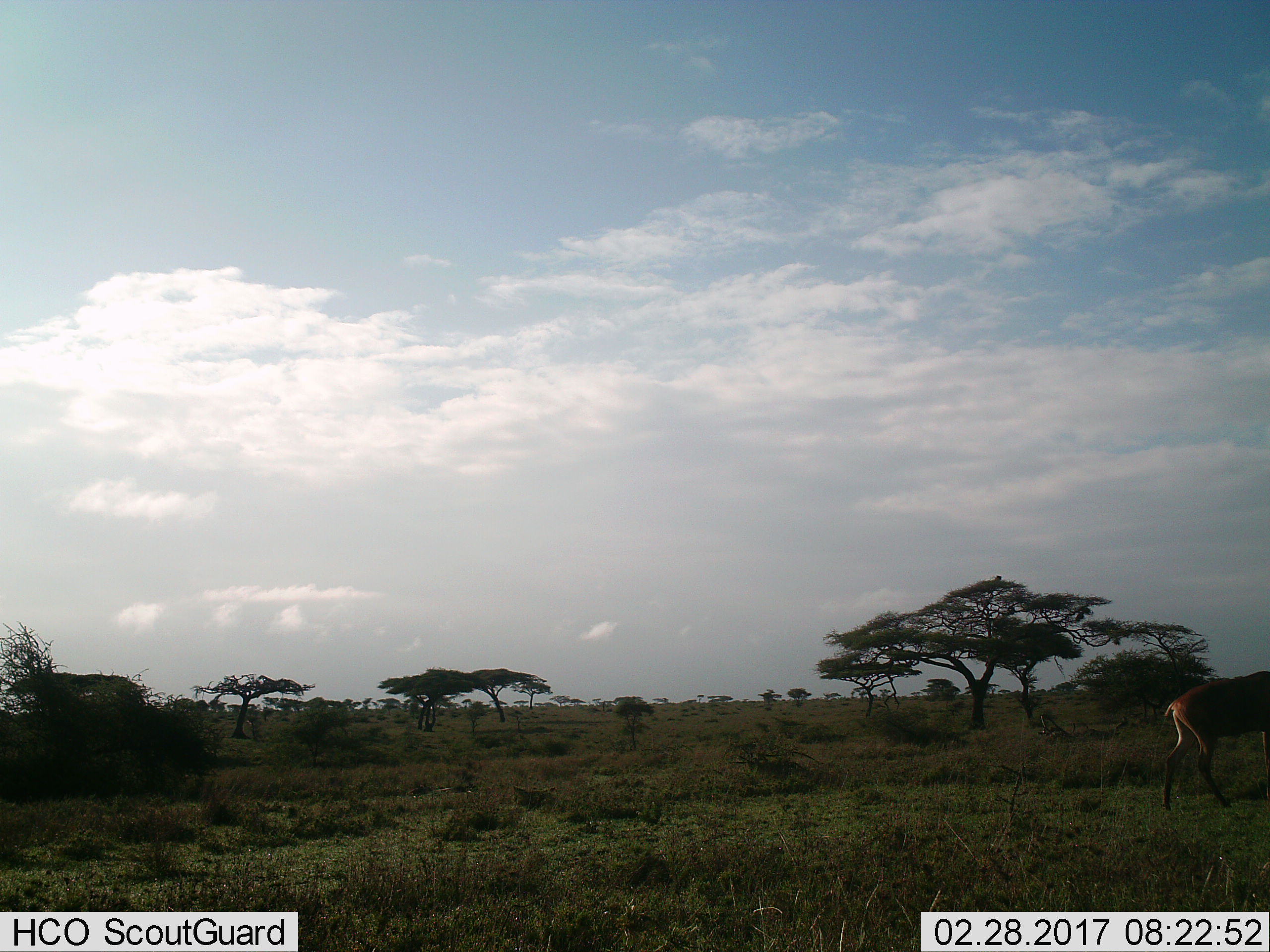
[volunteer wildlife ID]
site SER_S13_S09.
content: unidentified animal